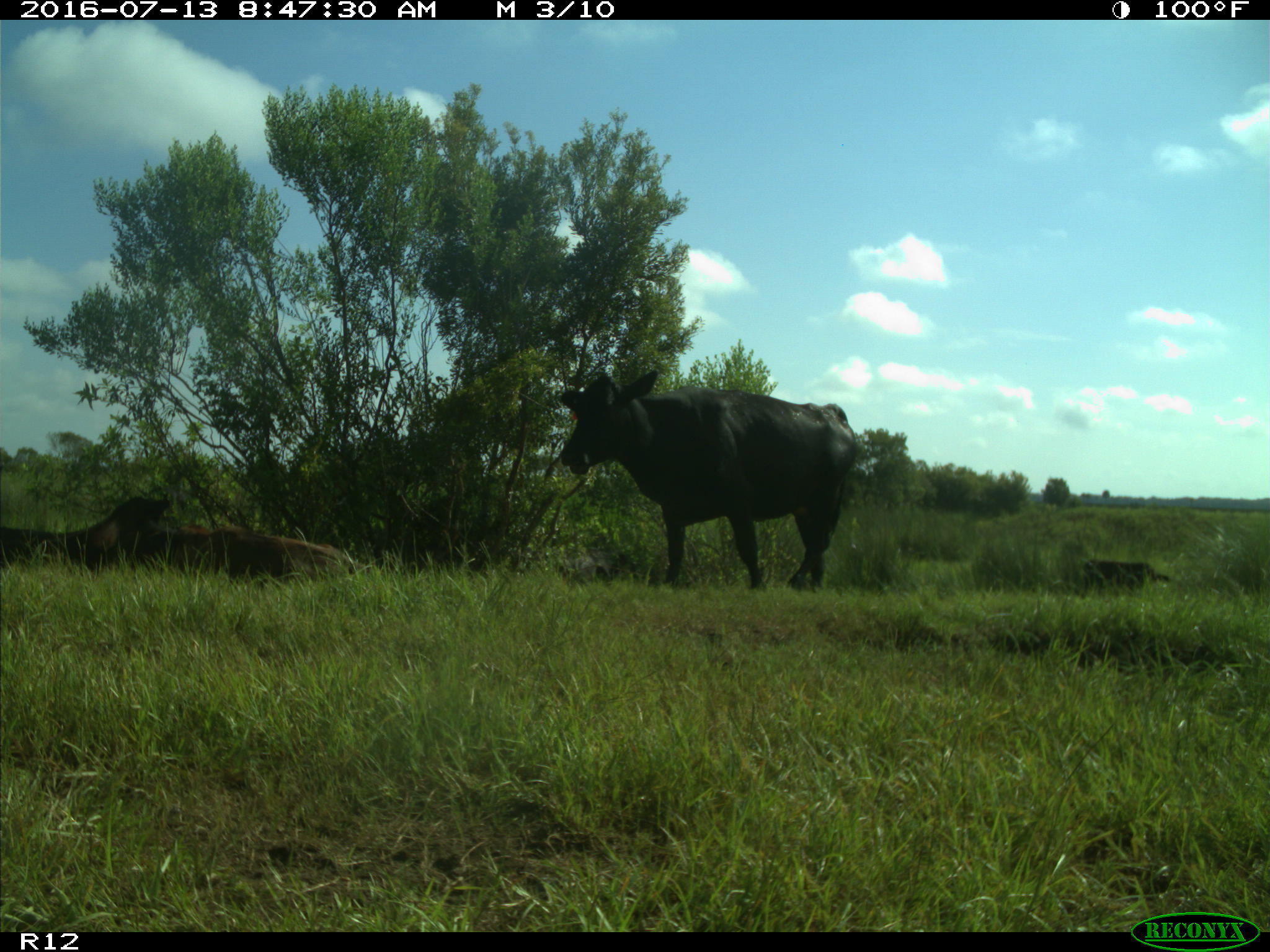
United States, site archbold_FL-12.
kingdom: Animalia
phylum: Chordata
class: Mammalia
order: Artiodactyla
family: Bovidae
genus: Bos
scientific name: Bos taurus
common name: domestic cow